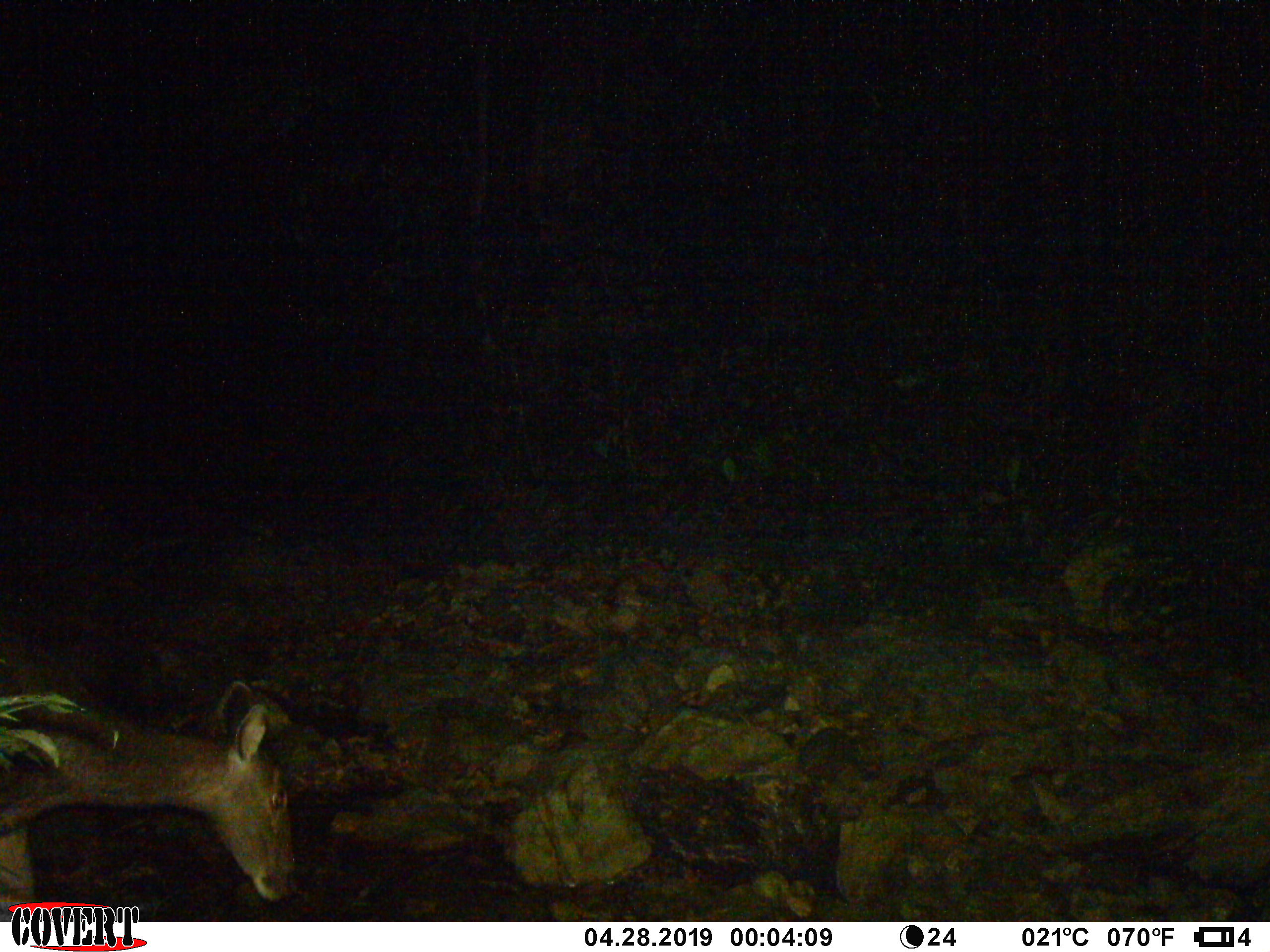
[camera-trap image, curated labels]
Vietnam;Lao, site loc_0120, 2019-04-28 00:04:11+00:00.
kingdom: Animalia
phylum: Chordata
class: Mammalia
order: Artiodactyla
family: Cervidae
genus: Rusa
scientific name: Rusa unicolor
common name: sambar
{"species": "sambar (Rusa unicolor)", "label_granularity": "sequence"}